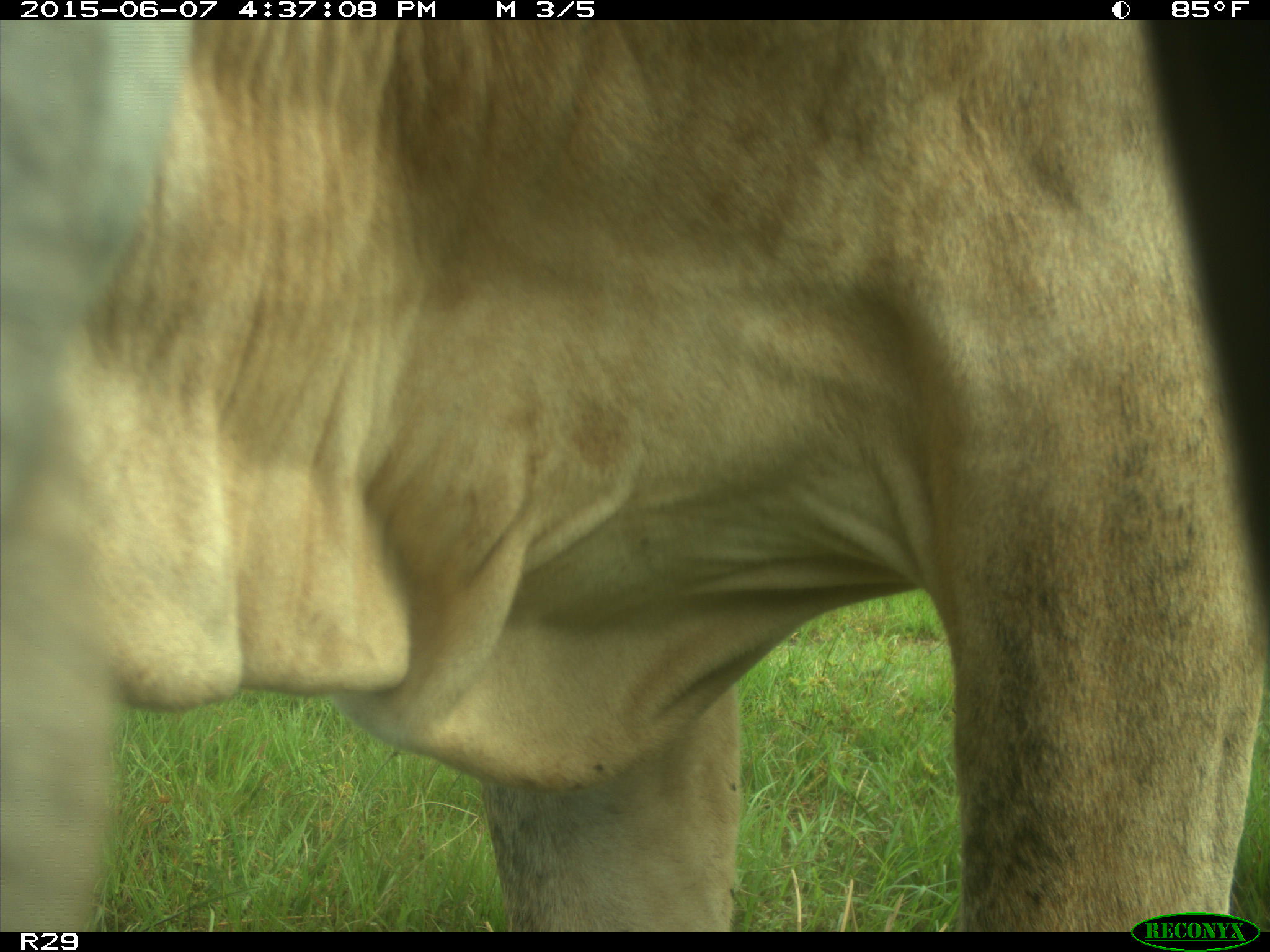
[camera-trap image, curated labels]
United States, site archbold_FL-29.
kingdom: Animalia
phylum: Chordata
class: Mammalia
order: Artiodactyla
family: Bovidae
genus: Bos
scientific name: Bos taurus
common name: domestic cow